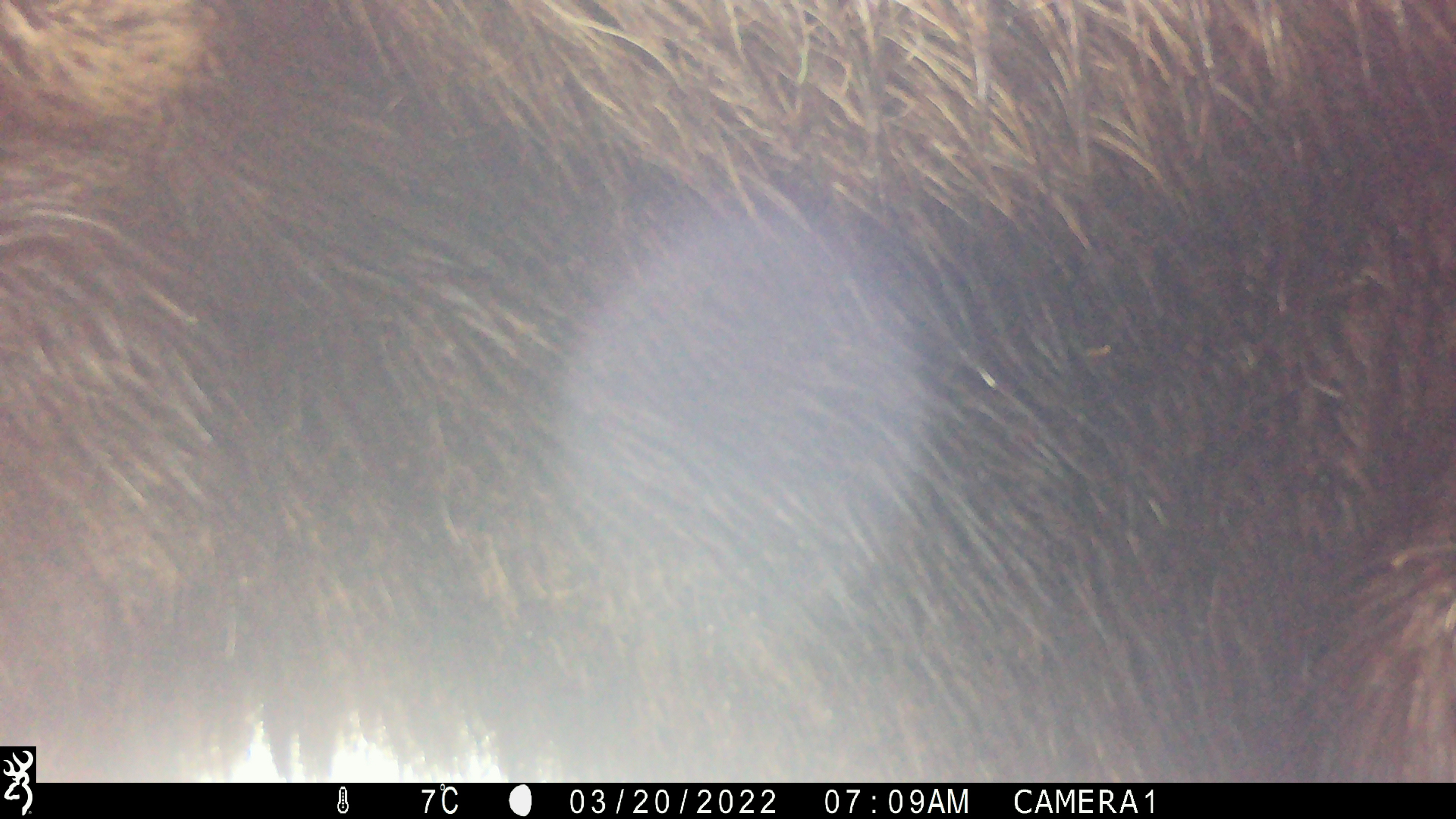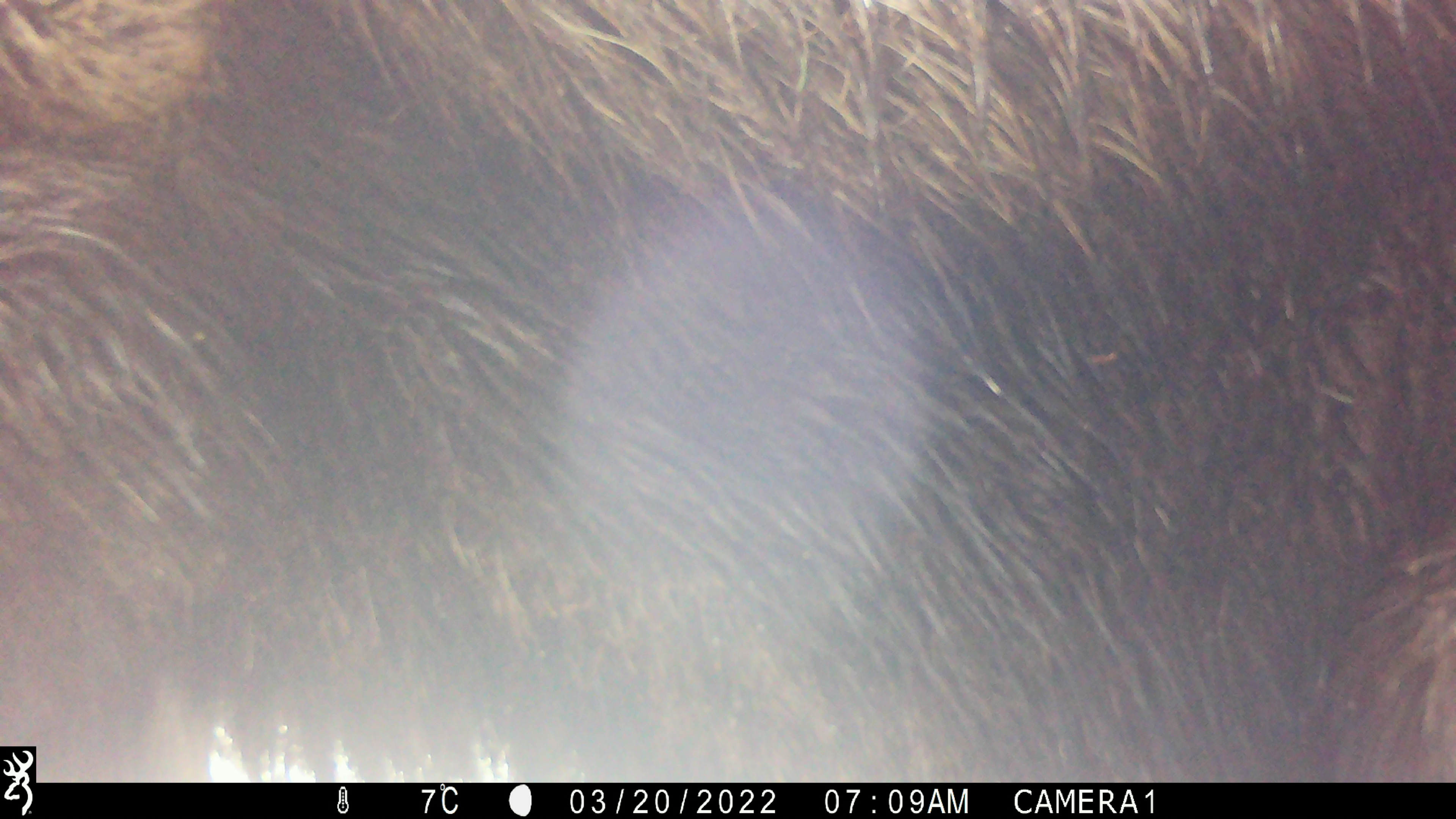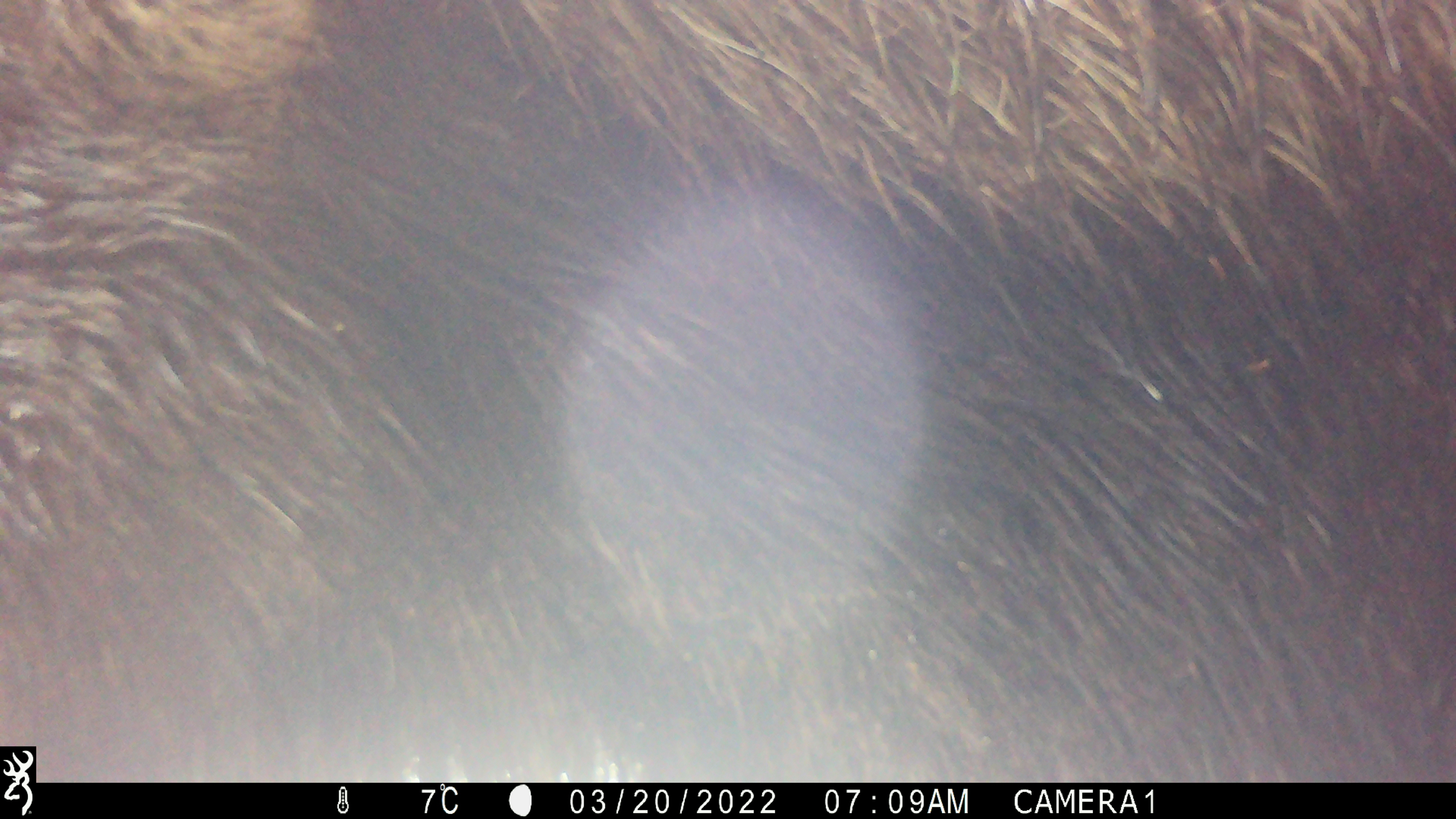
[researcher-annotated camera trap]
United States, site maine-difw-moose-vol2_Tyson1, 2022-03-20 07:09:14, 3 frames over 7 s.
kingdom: Animalia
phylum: Chordata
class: Mammalia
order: Artiodactyla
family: Cervidae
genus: Alces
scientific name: Alces alces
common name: moose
Moose (Alces alces).